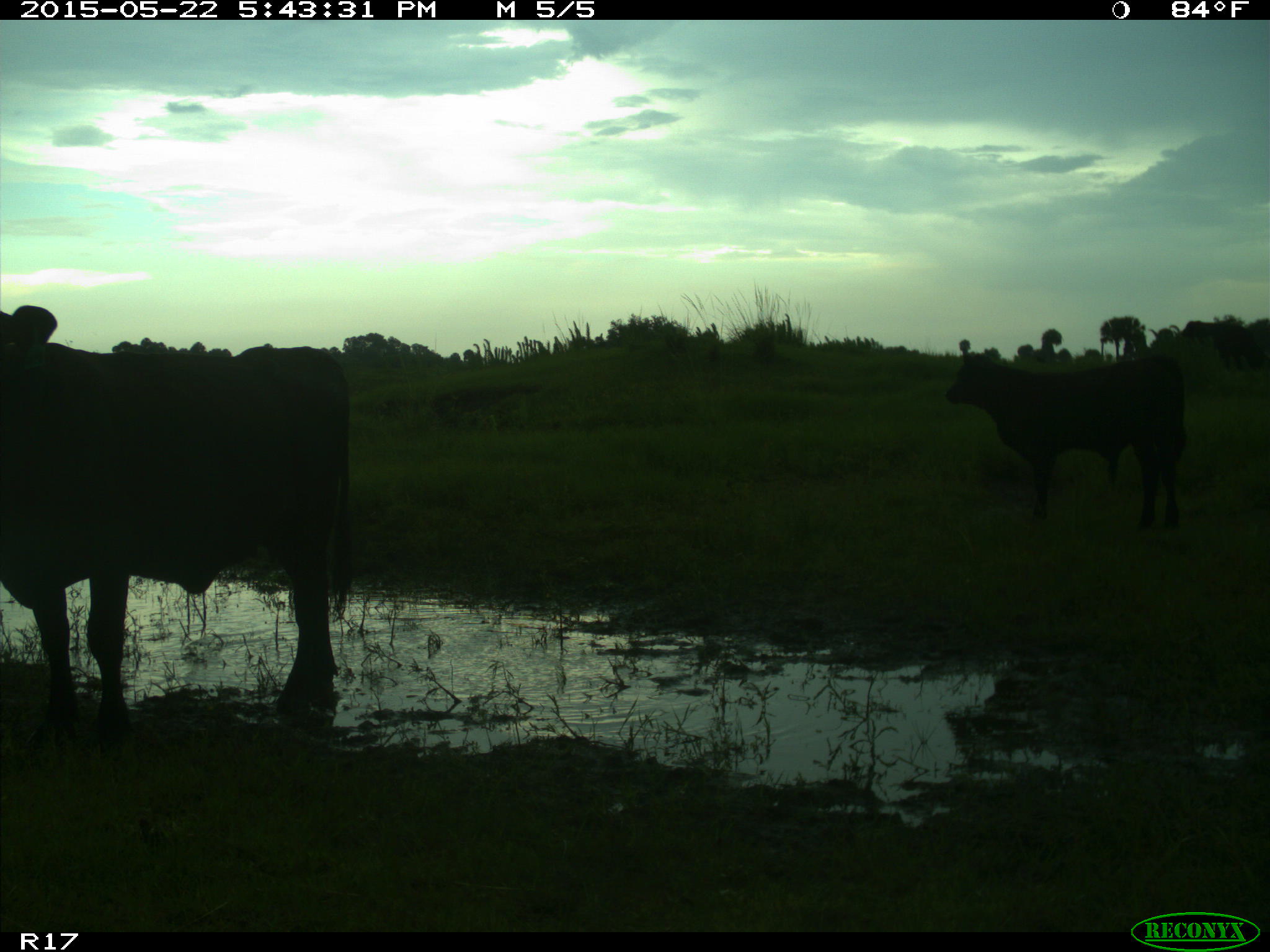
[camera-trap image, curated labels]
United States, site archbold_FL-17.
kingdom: Animalia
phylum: Chordata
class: Mammalia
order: Artiodactyla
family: Bovidae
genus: Bos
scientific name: Bos taurus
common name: domestic cow